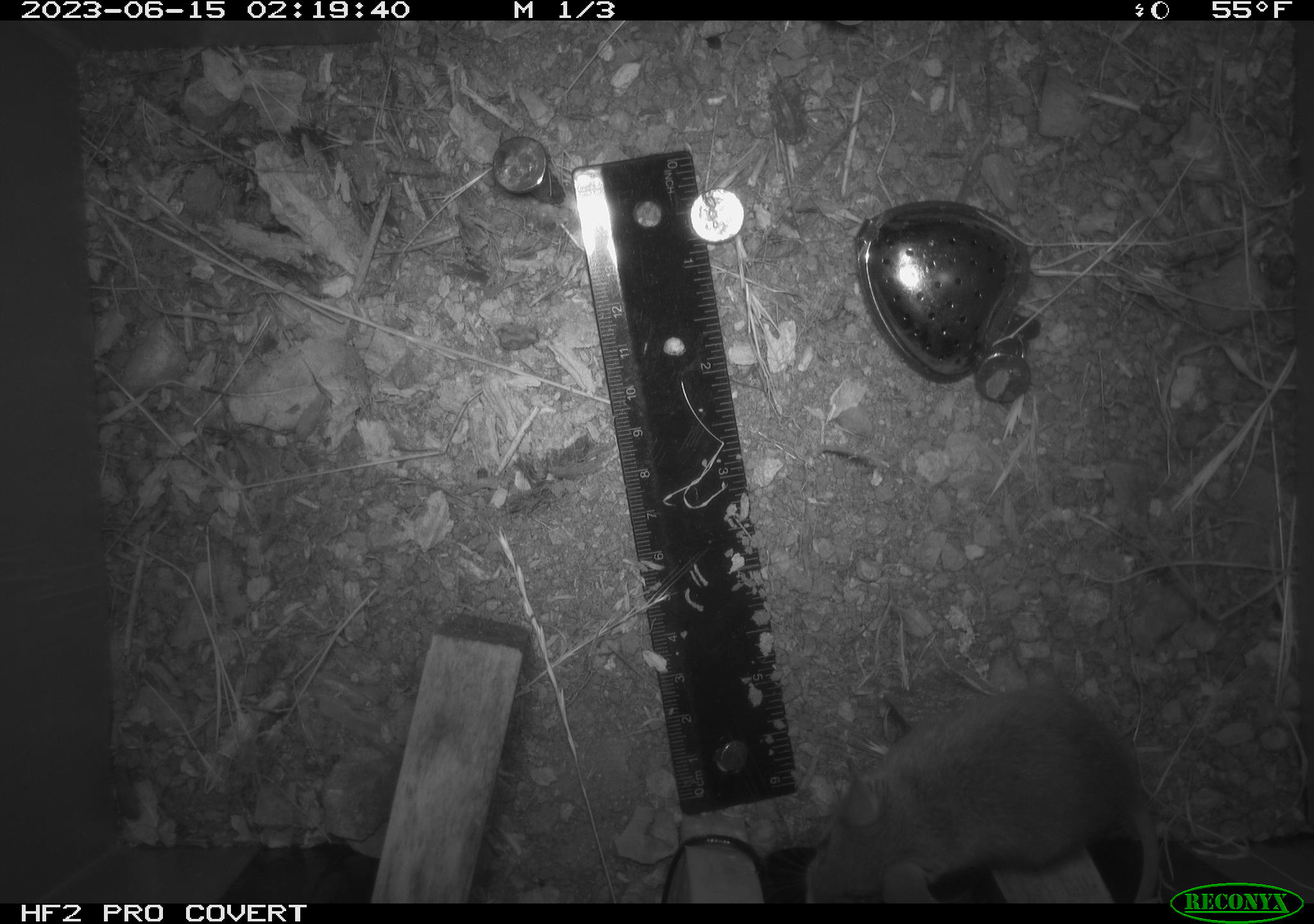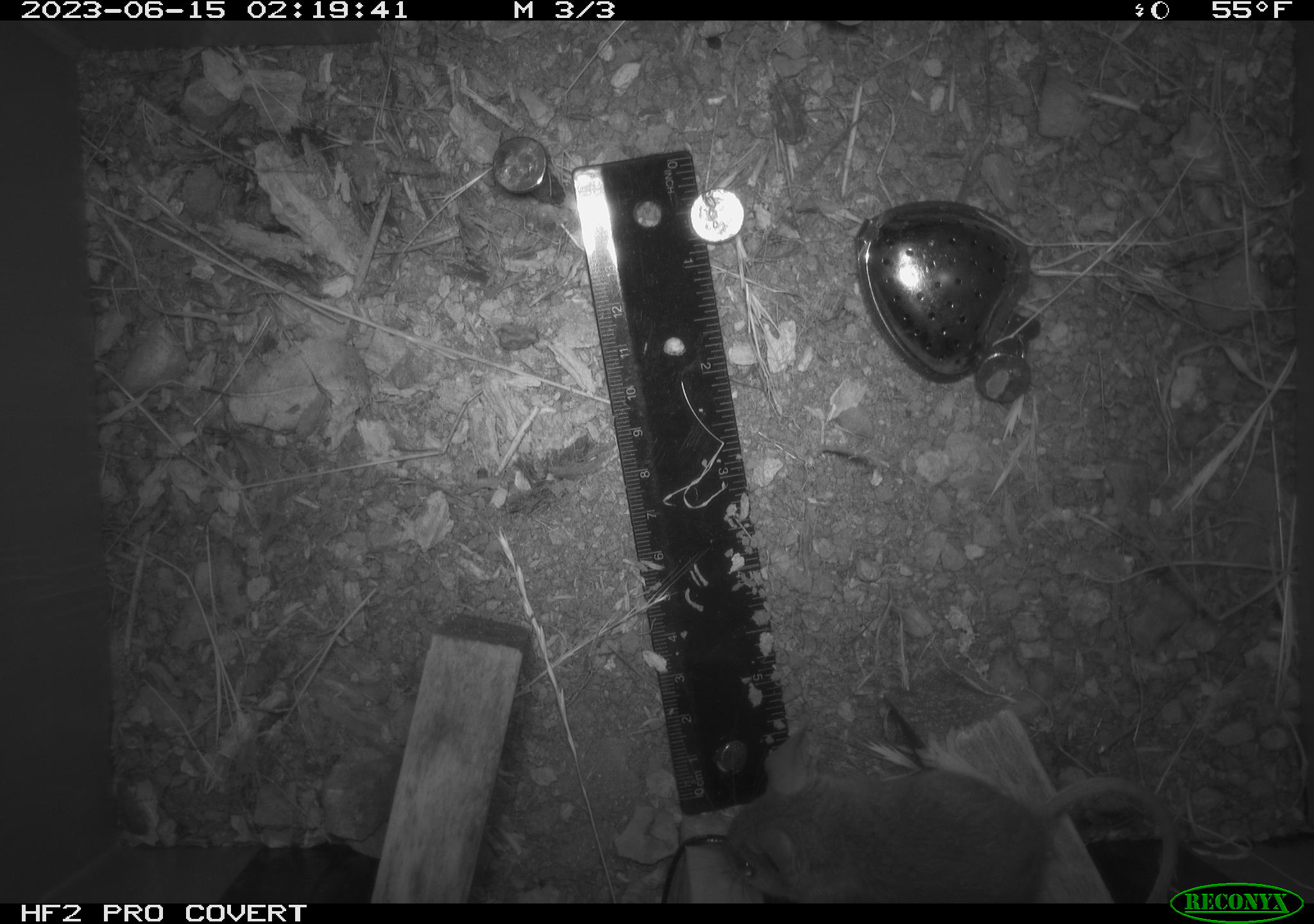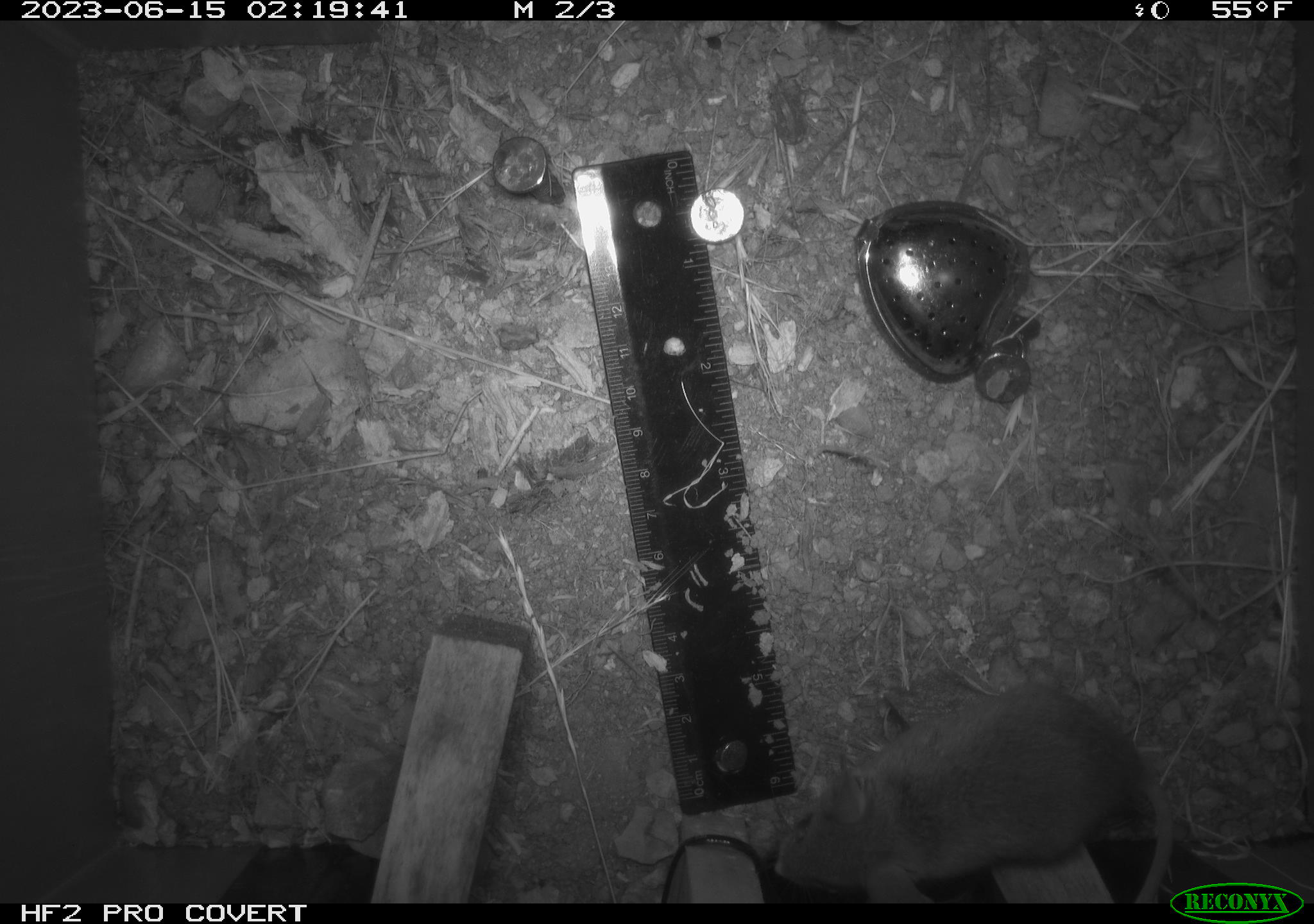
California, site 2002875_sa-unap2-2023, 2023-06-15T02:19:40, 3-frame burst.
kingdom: Animalia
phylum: Chordata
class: Mammalia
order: Rodentia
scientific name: Rodentia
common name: mouse species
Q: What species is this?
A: Mouse species (Rodentia).